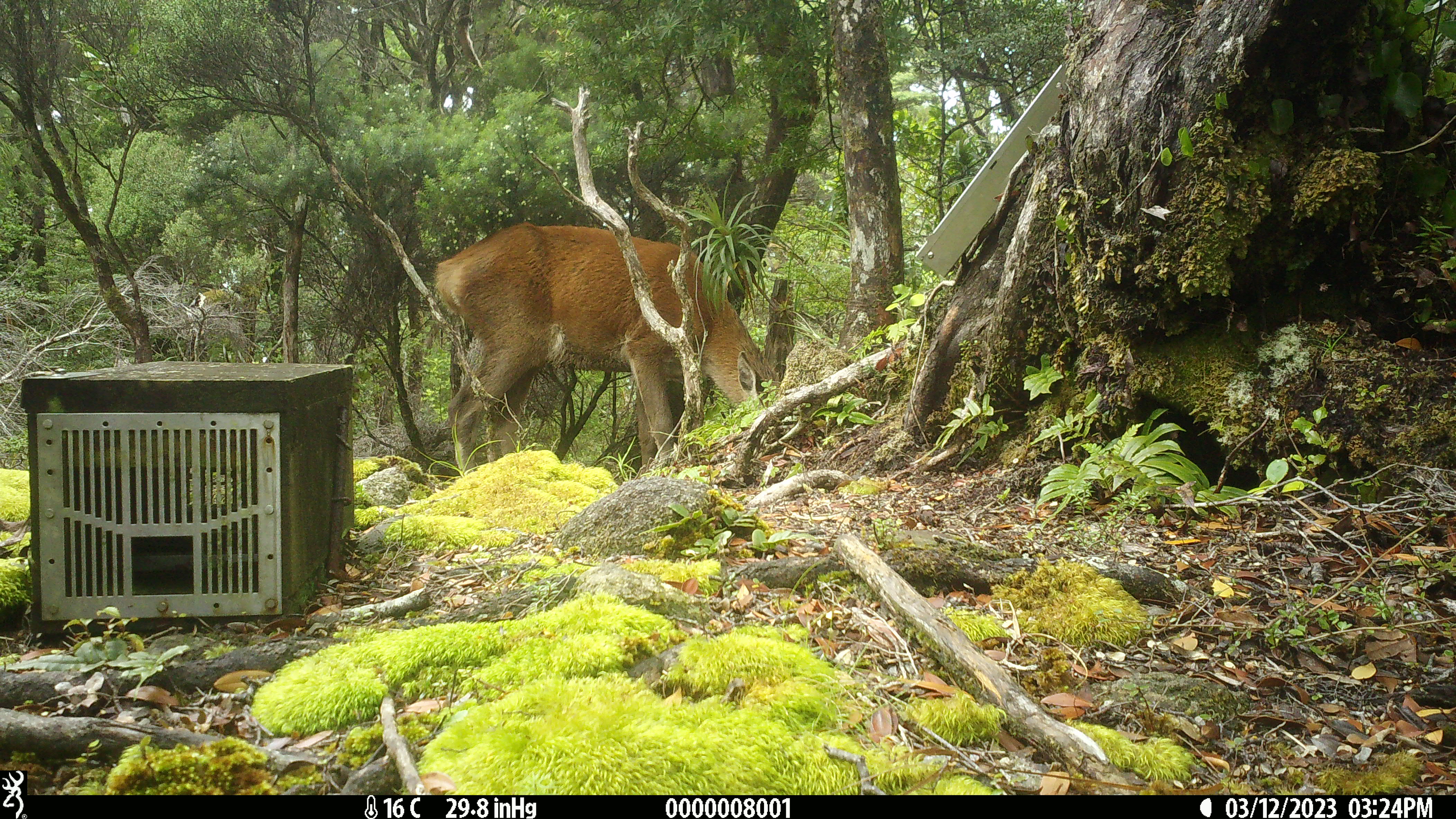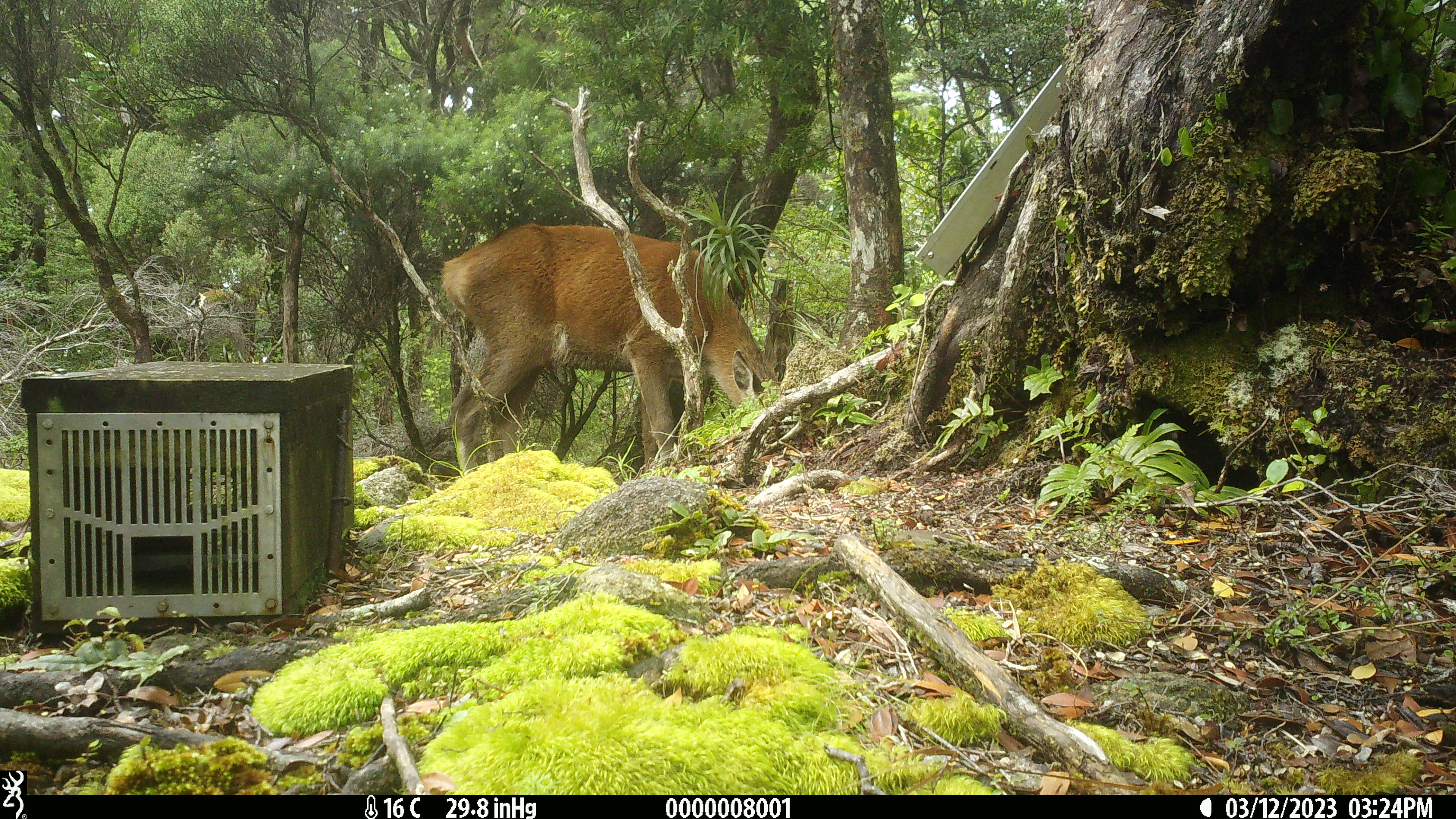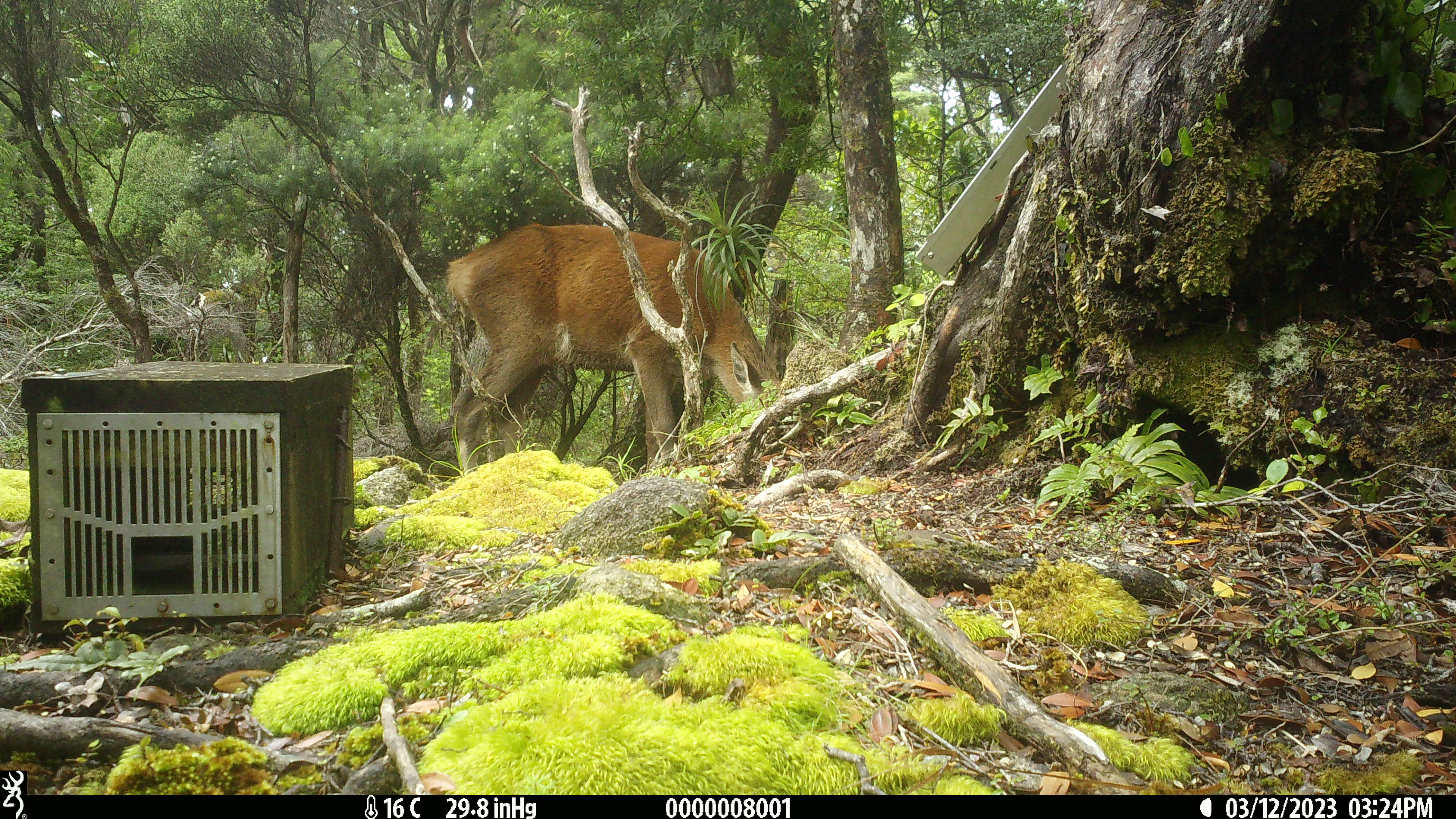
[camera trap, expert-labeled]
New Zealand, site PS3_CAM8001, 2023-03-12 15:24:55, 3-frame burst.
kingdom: Animalia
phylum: Chordata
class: Mammalia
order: Artiodactyla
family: Cervidae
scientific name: Cervidae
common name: deer